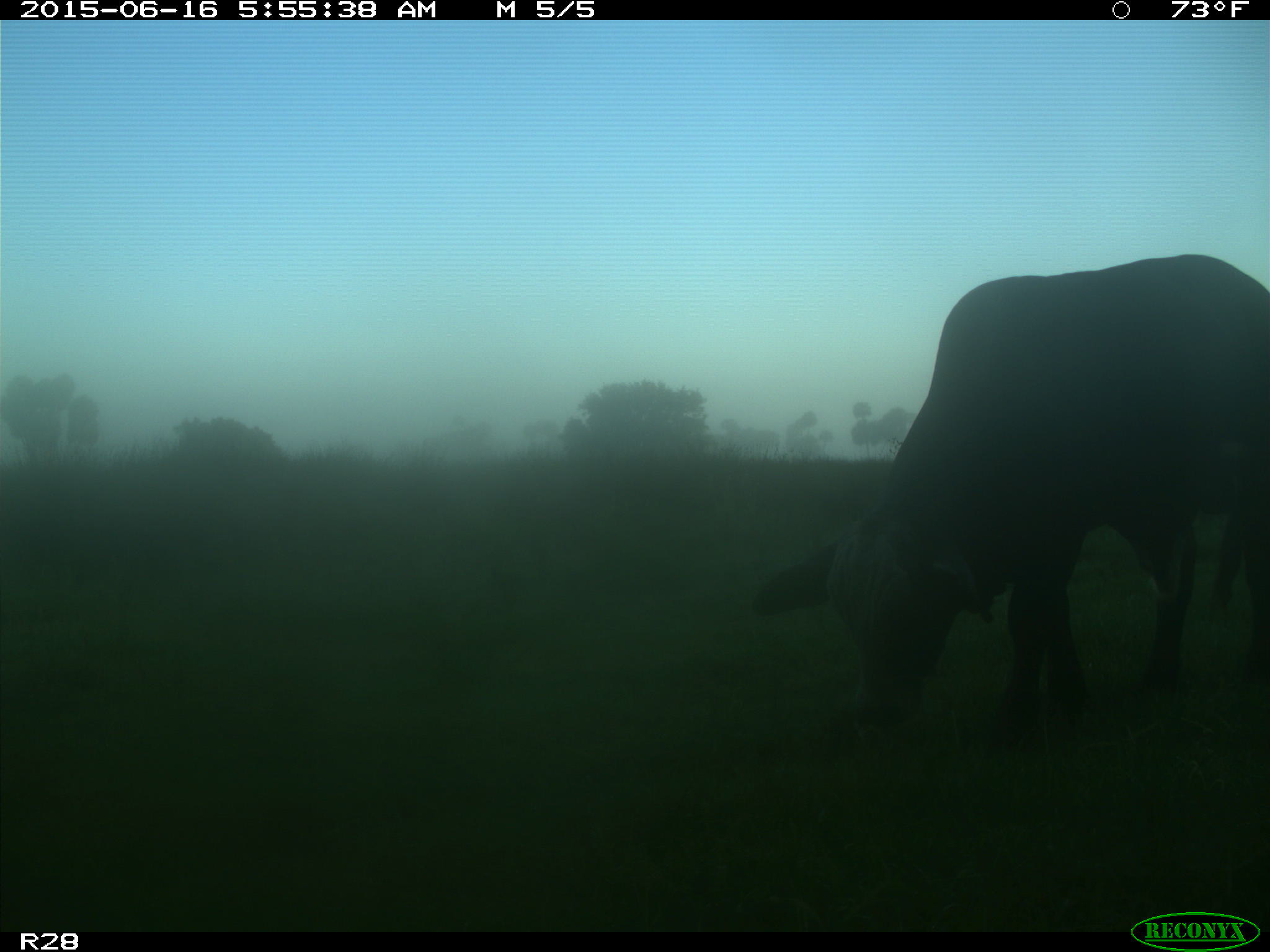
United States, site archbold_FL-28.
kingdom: Animalia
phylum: Chordata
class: Mammalia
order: Artiodactyla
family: Bovidae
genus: Bos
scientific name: Bos taurus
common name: domestic cow